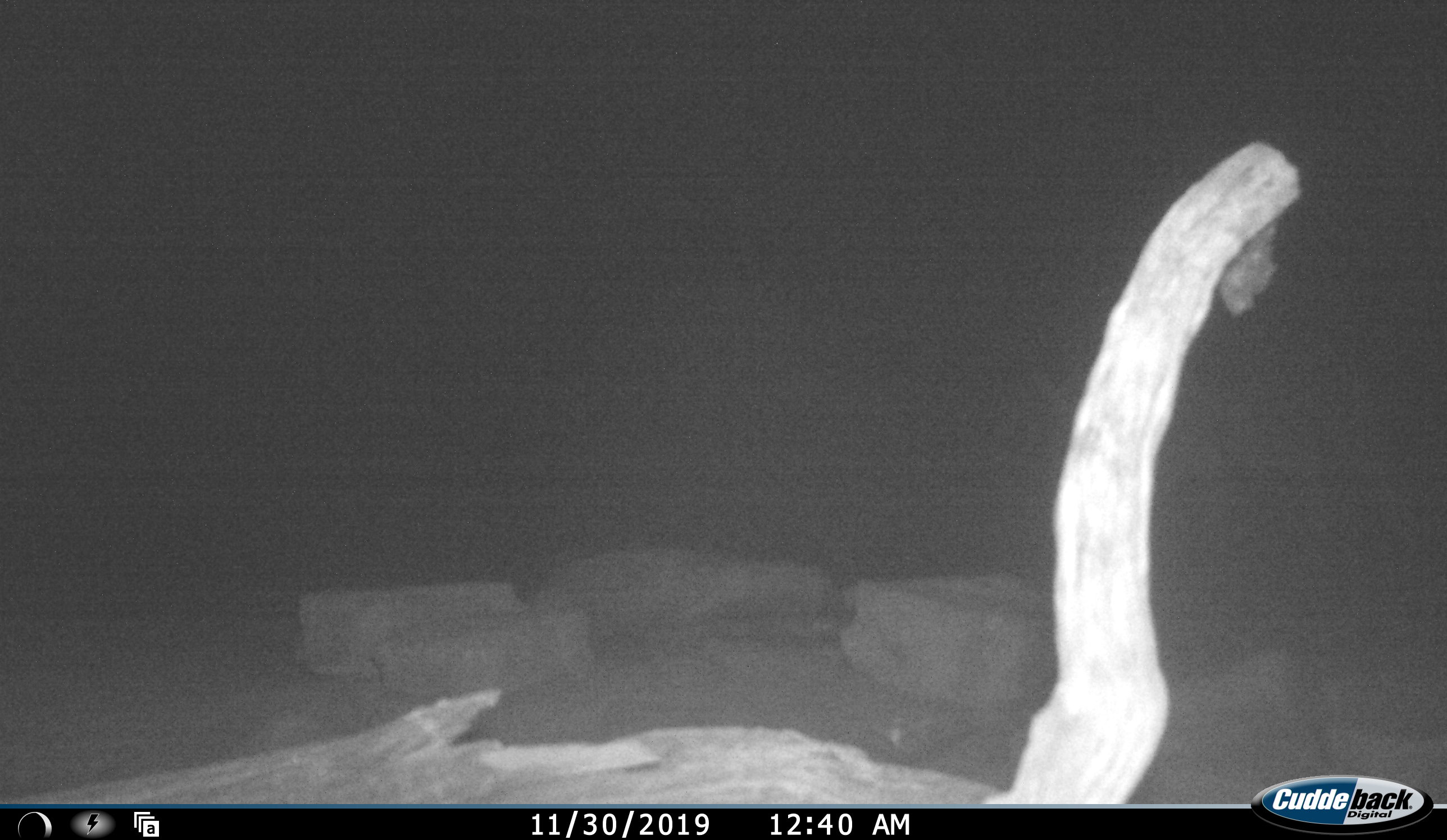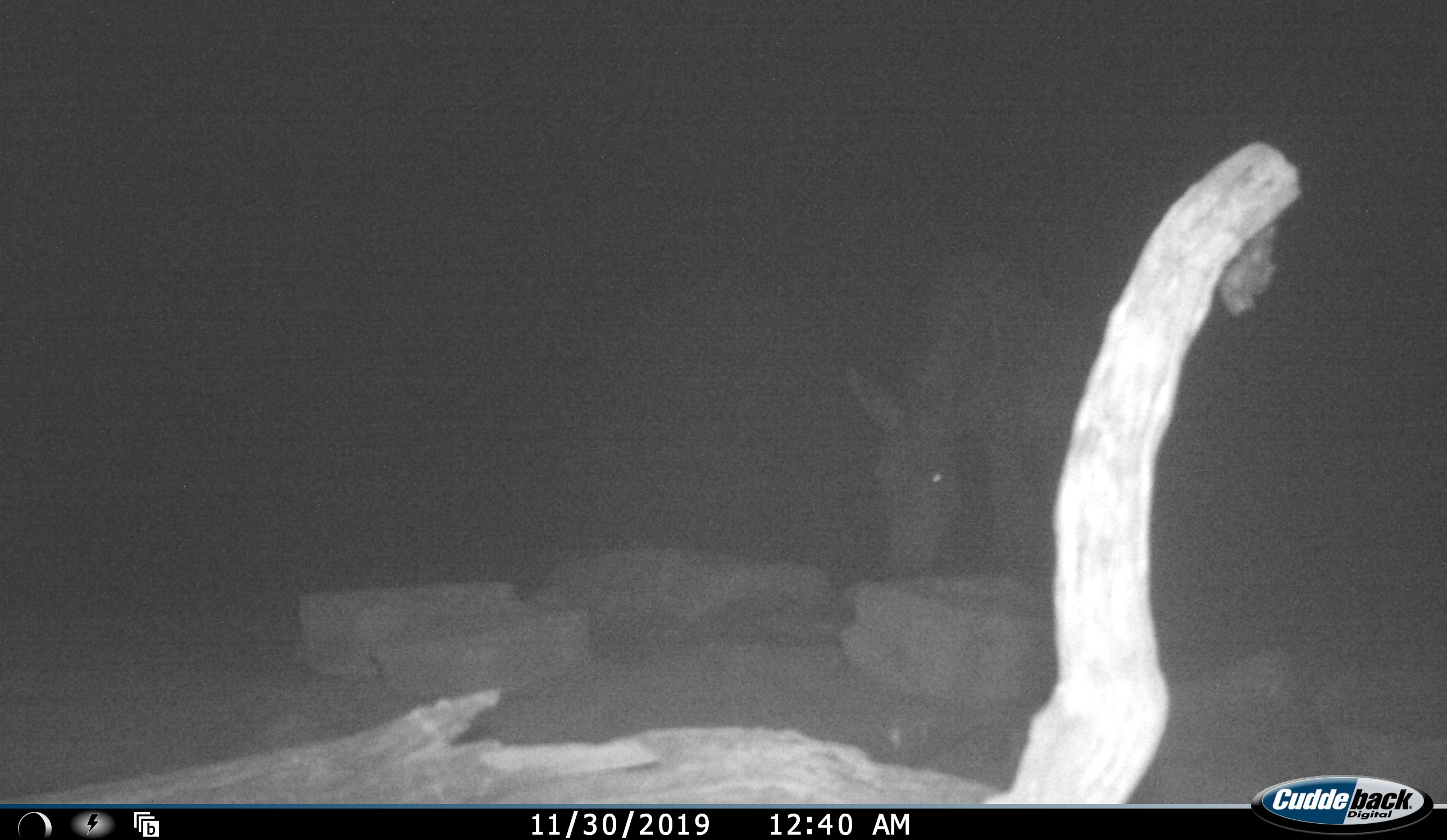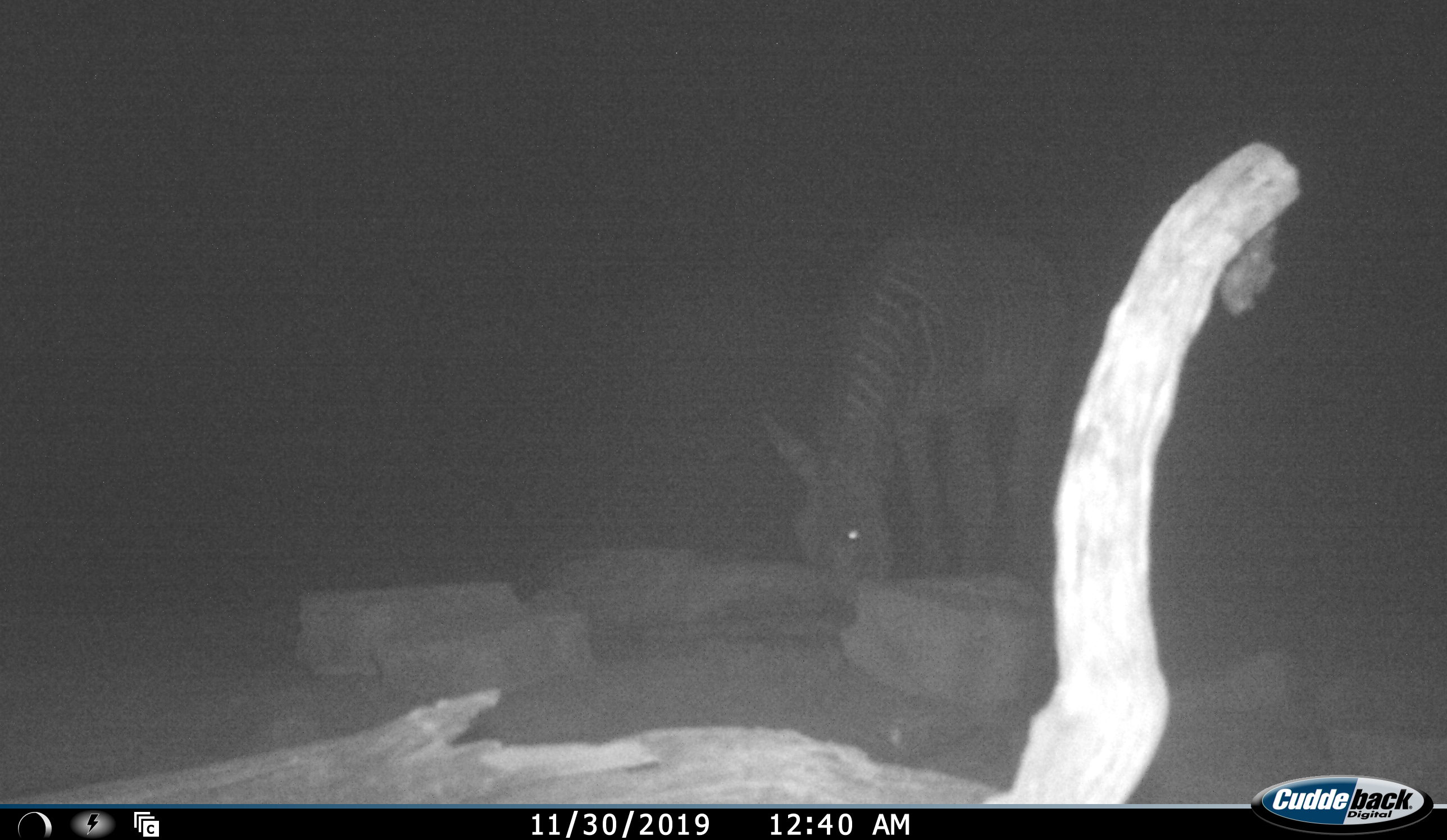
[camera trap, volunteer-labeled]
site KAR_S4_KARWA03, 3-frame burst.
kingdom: Animalia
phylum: Chordata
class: Mammalia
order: Perissodactyla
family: Equidae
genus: Equus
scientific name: Equus zebra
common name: mountain zebra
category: zebramountain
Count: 1.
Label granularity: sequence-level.